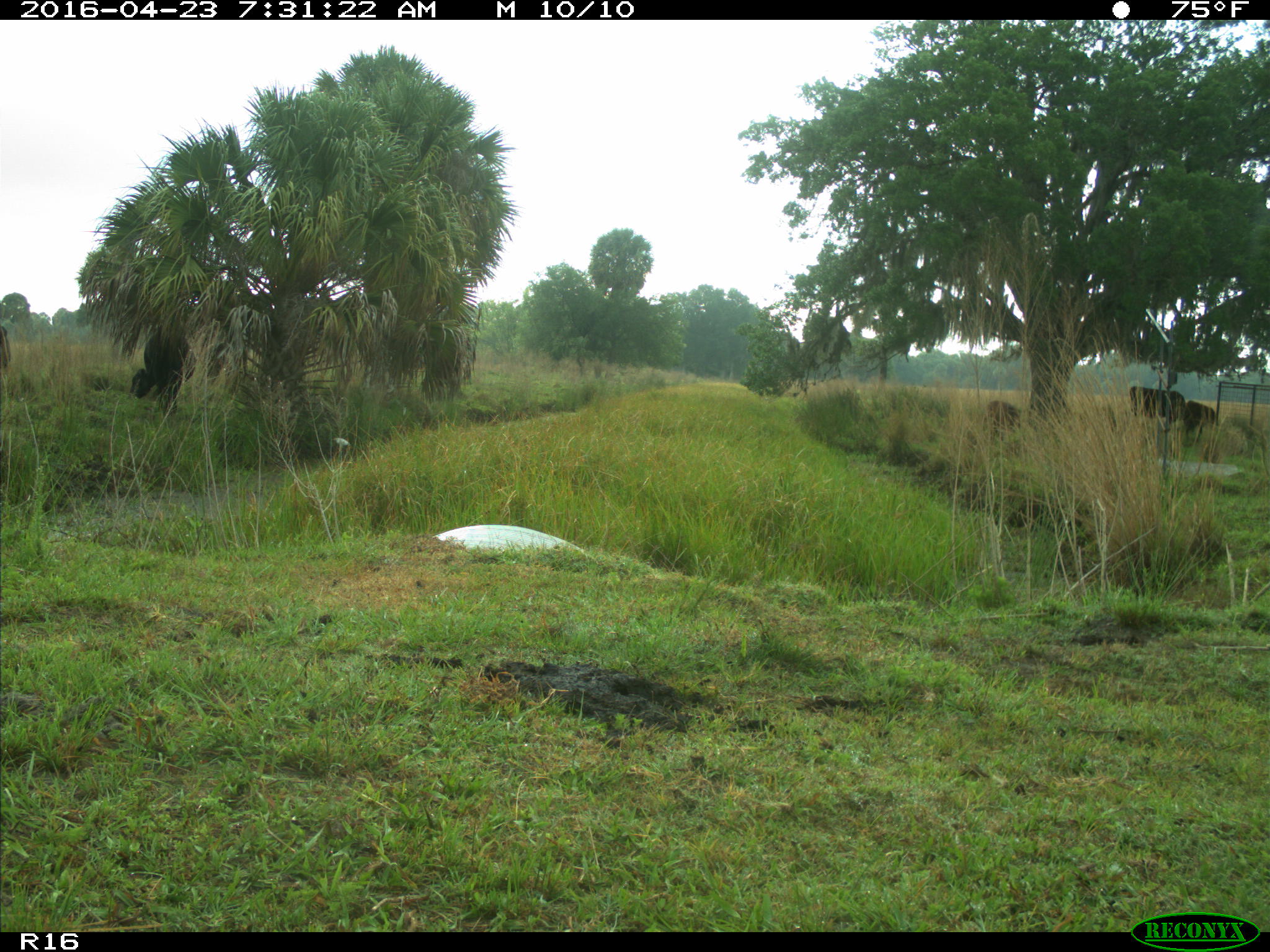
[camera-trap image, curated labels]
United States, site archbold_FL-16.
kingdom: Animalia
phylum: Chordata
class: Mammalia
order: Artiodactyla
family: Bovidae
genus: Bos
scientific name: Bos taurus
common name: domestic cow